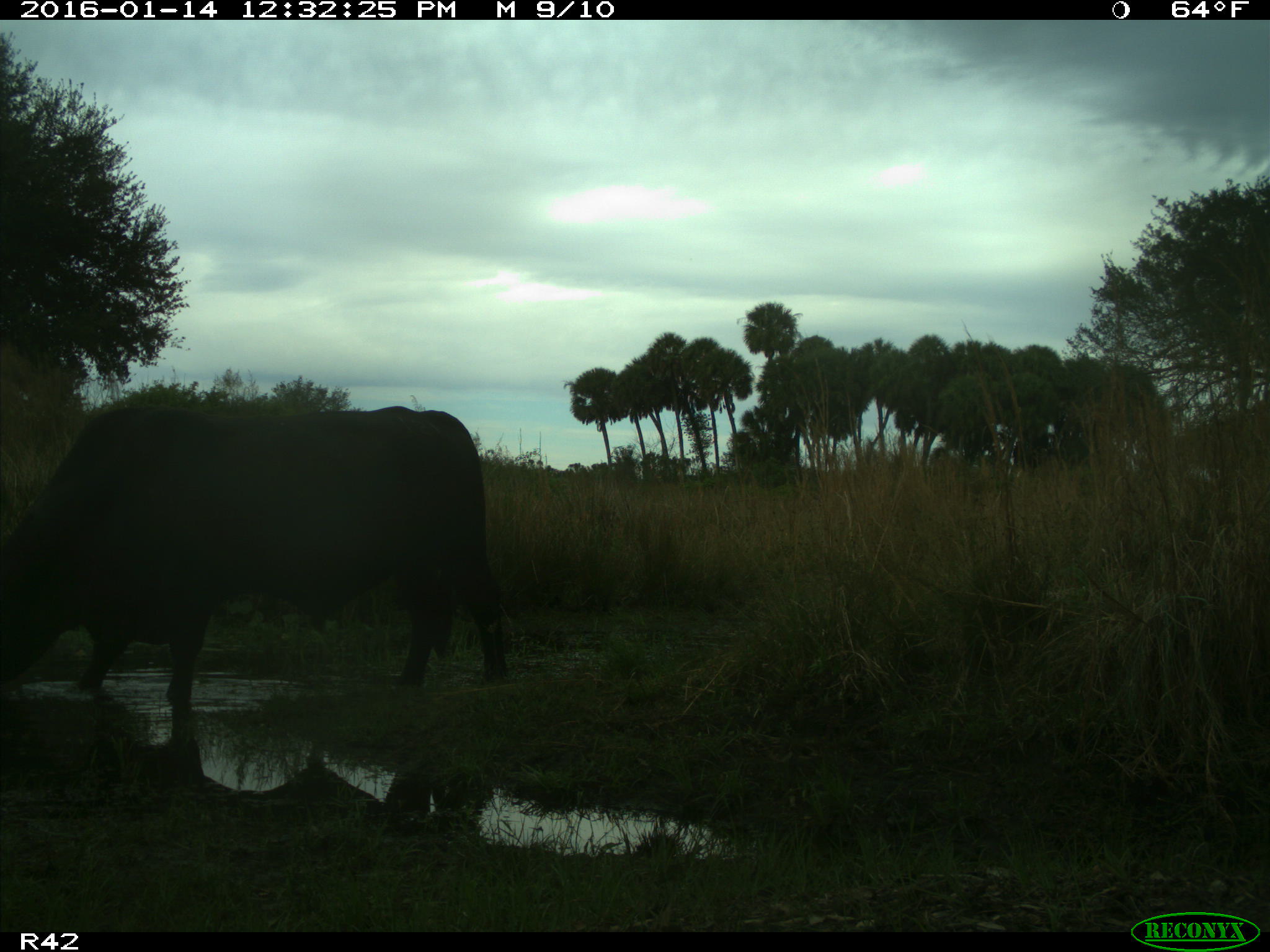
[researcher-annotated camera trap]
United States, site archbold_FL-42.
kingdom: Animalia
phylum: Chordata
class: Mammalia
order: Artiodactyla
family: Bovidae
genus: Bos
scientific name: Bos taurus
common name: domestic cow